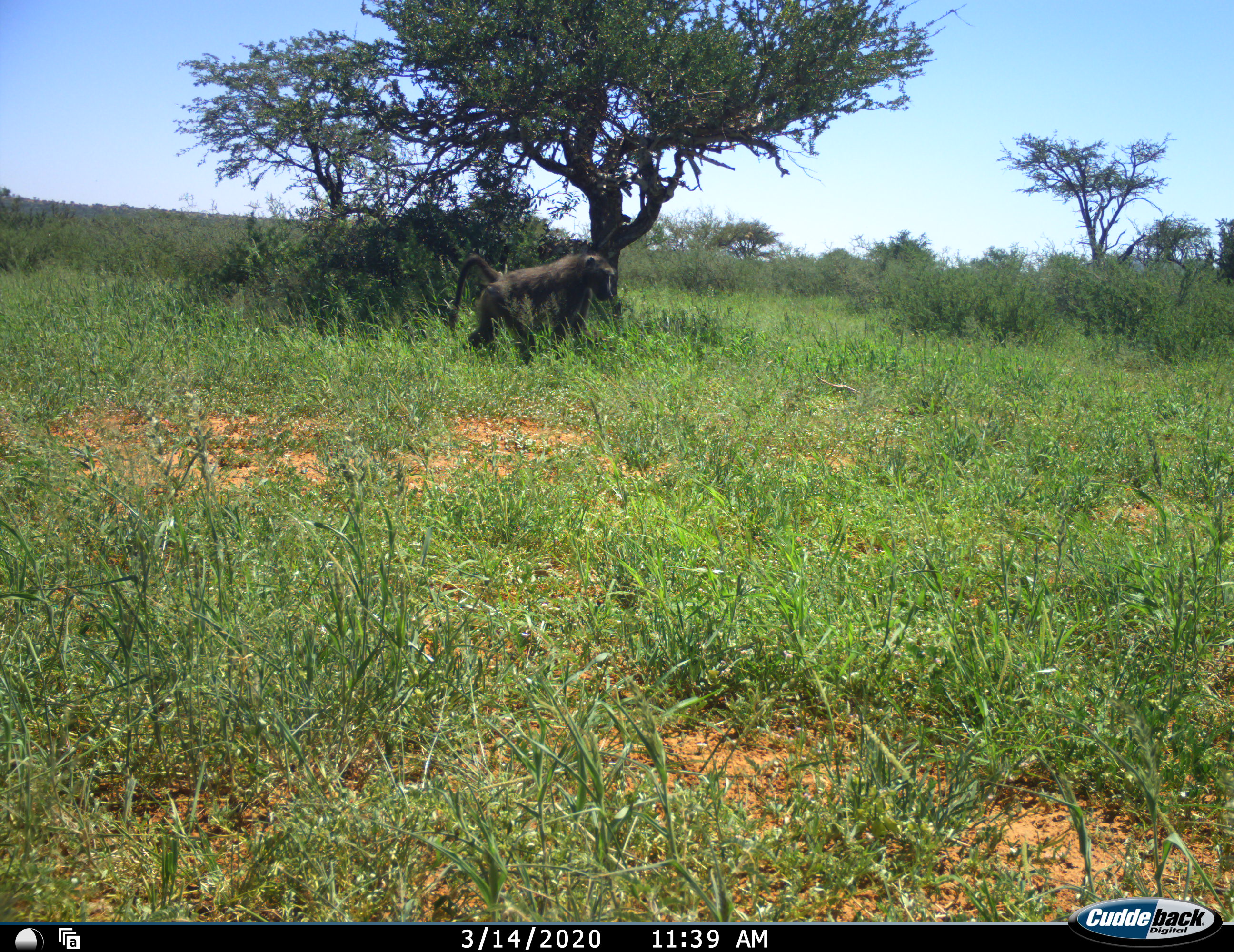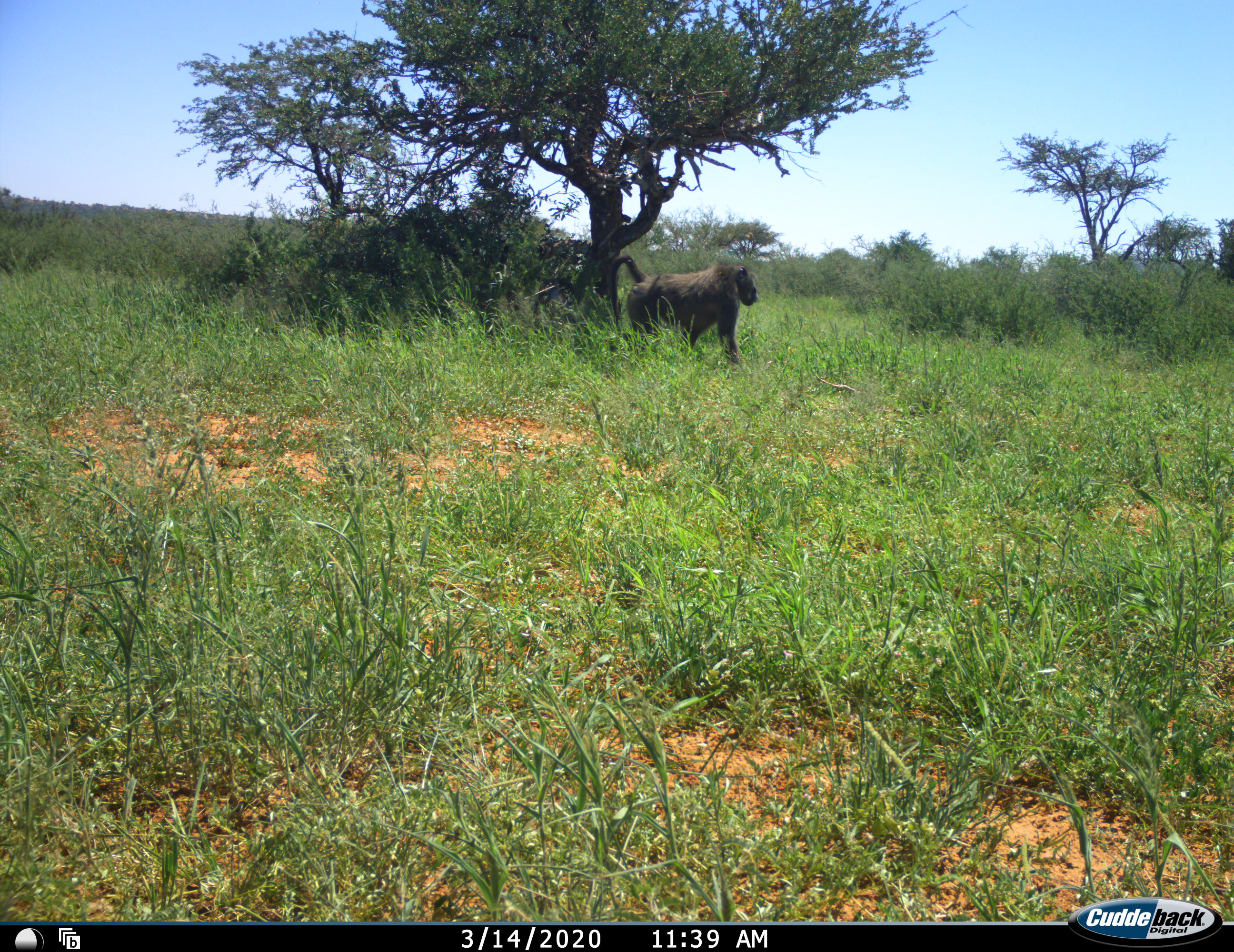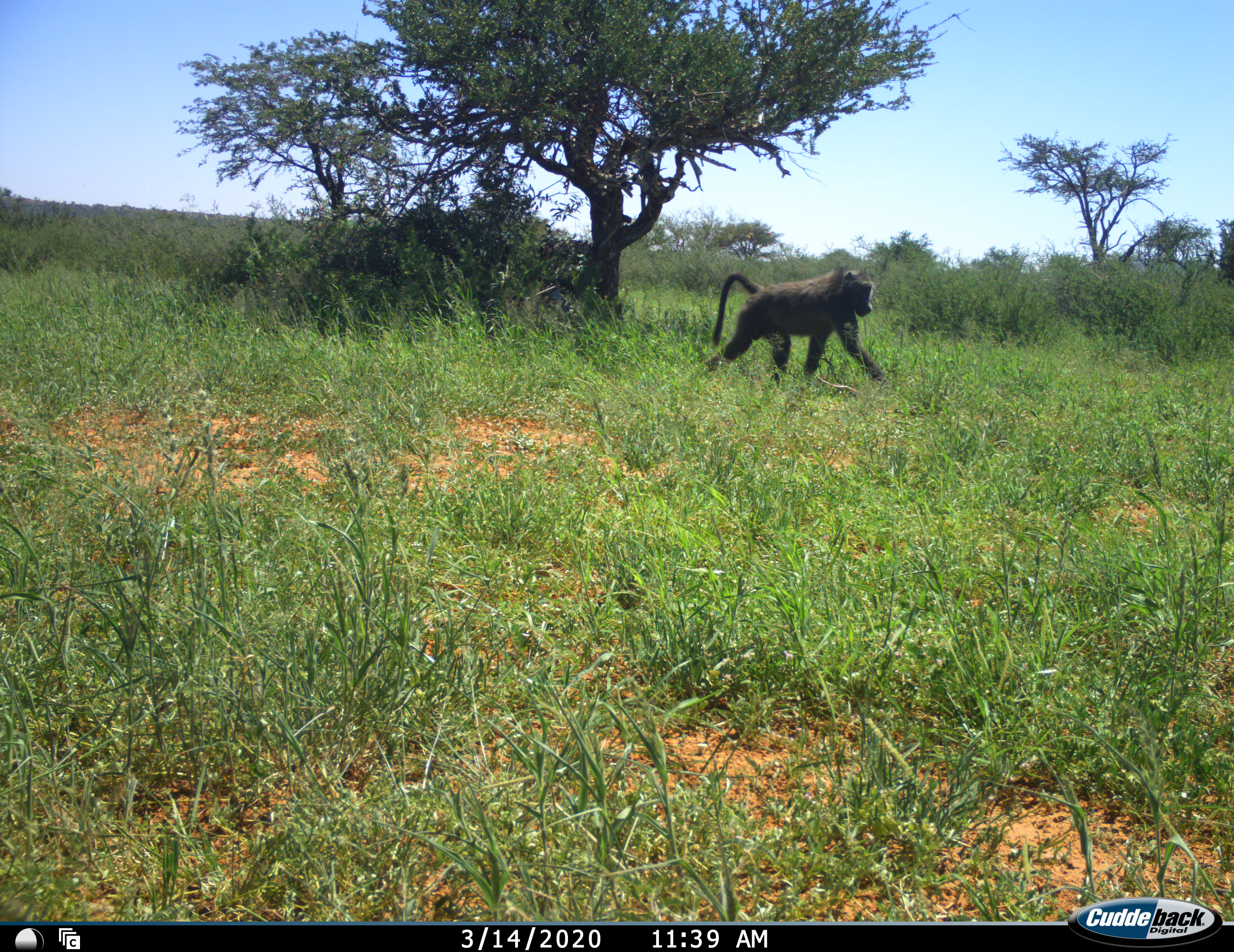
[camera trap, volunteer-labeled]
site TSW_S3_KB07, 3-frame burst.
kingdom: Animalia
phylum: Chordata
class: Mammalia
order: Primates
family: Cercopithecidae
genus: Papio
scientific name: Papio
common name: baboon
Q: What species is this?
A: Baboon (Papio).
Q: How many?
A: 1.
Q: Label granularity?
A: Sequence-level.